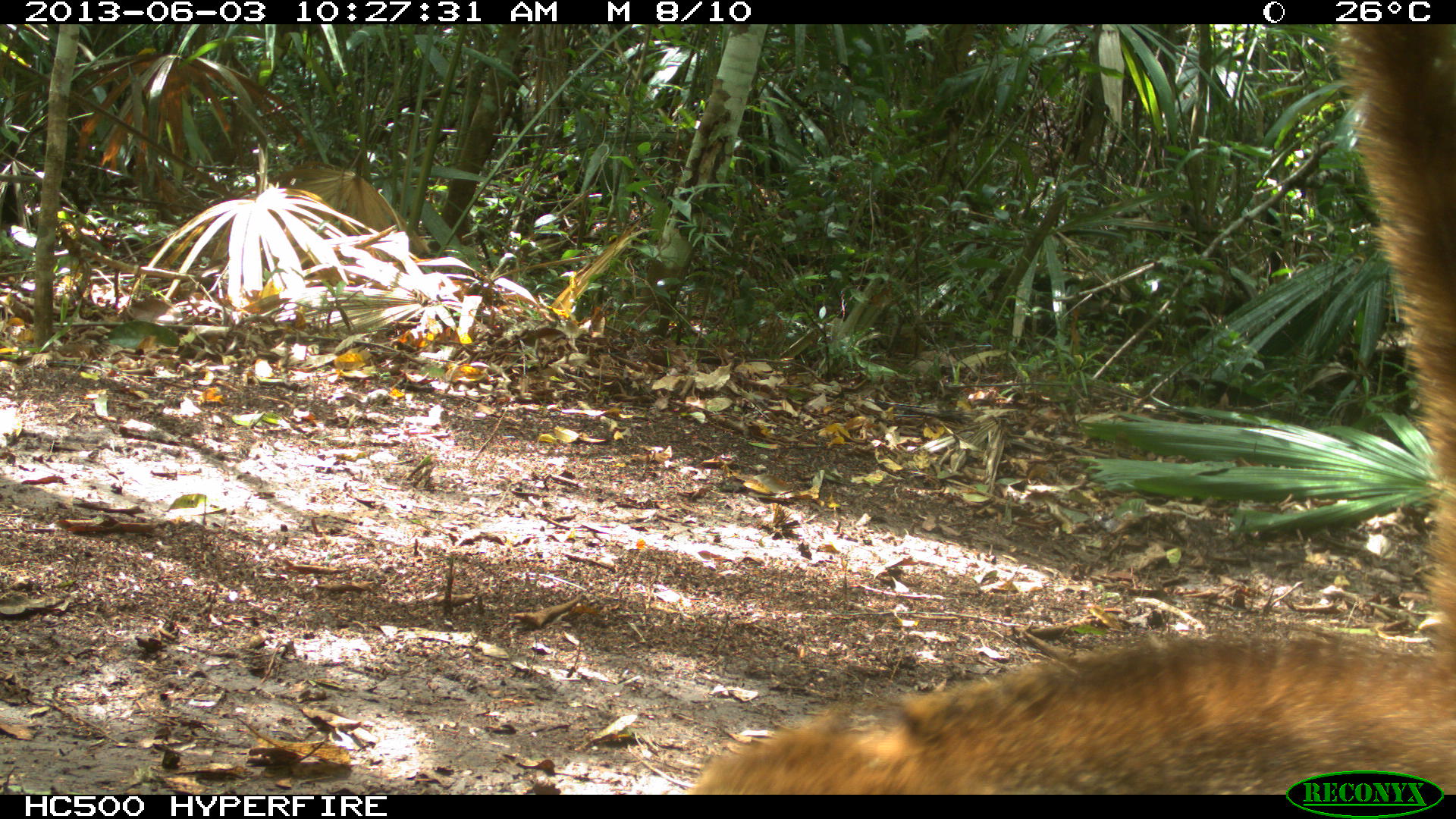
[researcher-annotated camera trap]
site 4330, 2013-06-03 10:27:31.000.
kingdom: Animalia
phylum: Chordata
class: Mammalia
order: Carnivora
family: Procyonidae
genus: Nasua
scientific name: Nasua narica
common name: white-nosed coati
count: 1